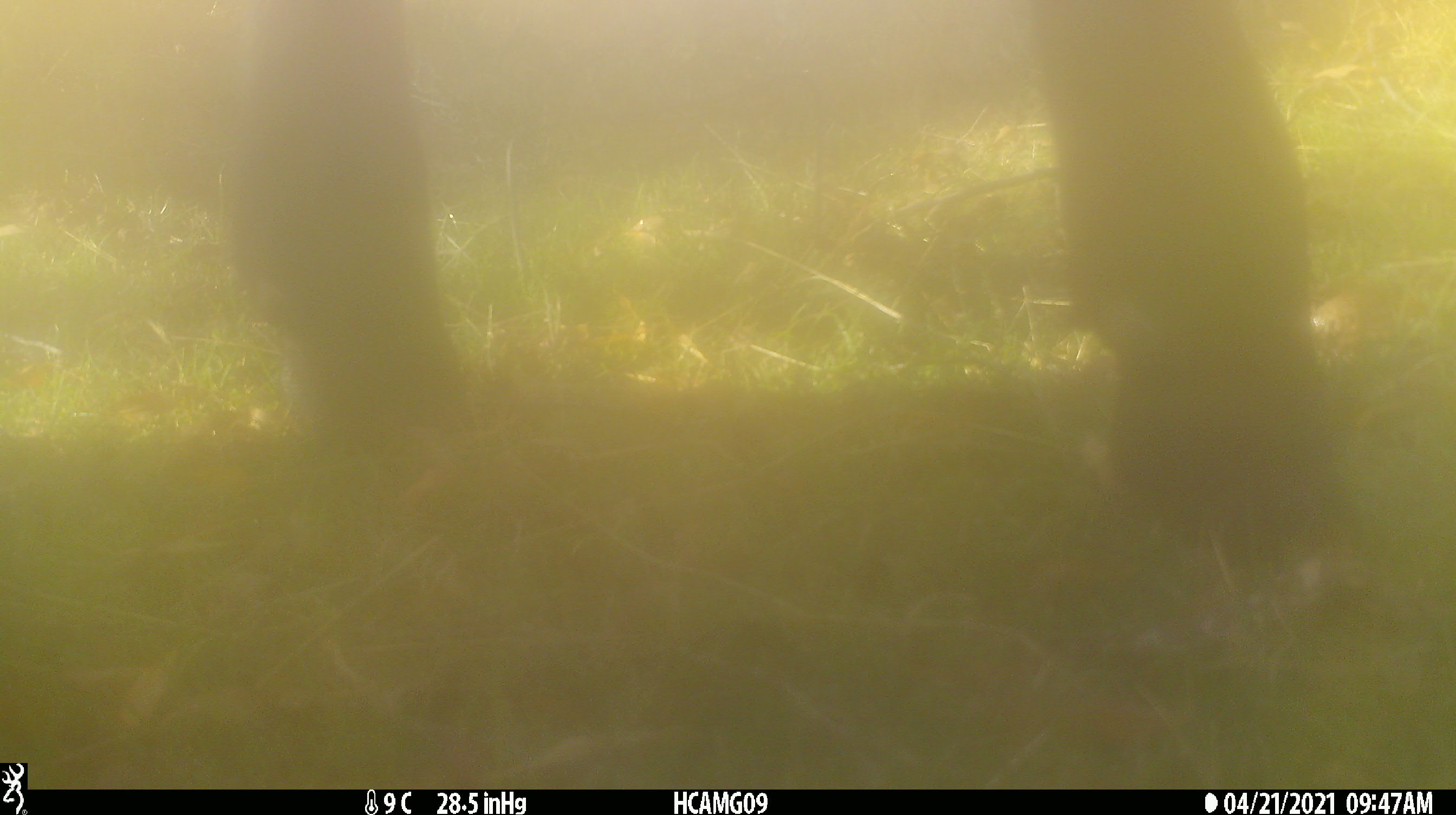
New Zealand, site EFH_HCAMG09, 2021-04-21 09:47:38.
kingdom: Animalia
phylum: Chordata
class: Mammalia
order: Artiodactyla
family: Bovidae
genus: Bos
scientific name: Bos taurus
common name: domestic cow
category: cow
Cow (domestic cow) (Bos taurus).